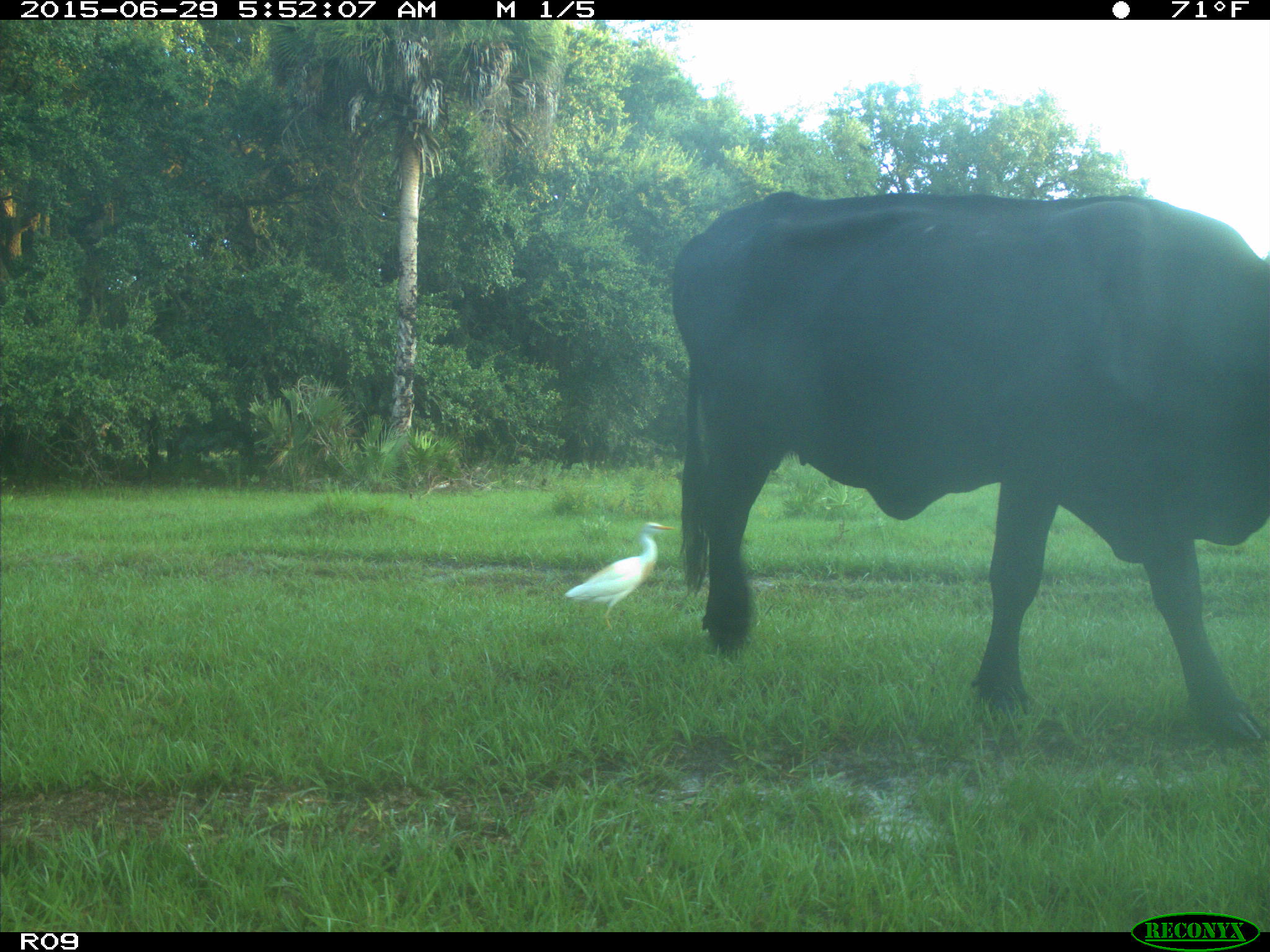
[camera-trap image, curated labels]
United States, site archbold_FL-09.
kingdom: Animalia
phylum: Chordata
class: Mammalia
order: Artiodactyla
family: Bovidae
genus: Bos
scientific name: Bos taurus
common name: domestic cow